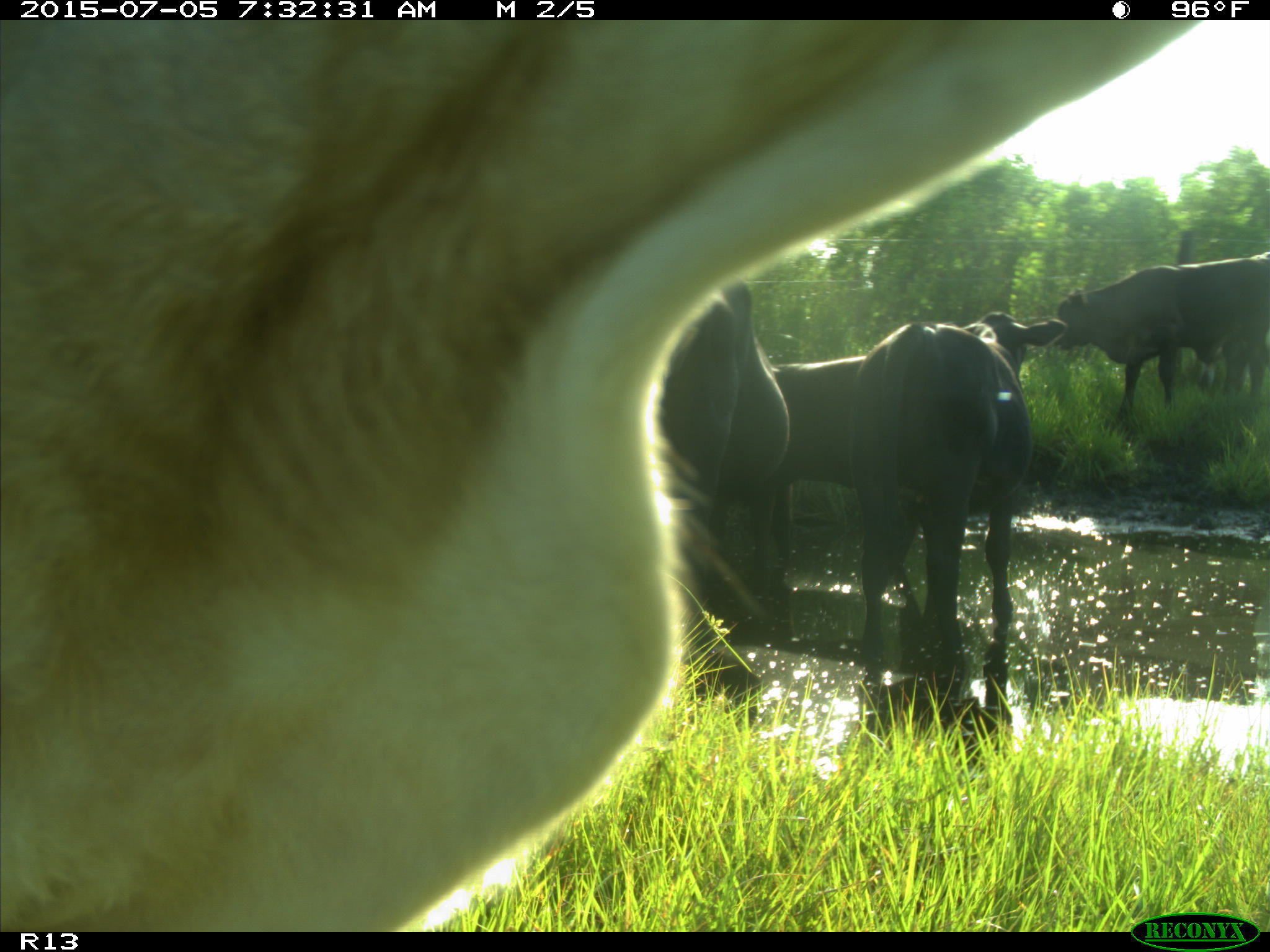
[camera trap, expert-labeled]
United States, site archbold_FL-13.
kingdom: Animalia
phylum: Chordata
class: Mammalia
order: Artiodactyla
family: Bovidae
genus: Bos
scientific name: Bos taurus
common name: domestic cow